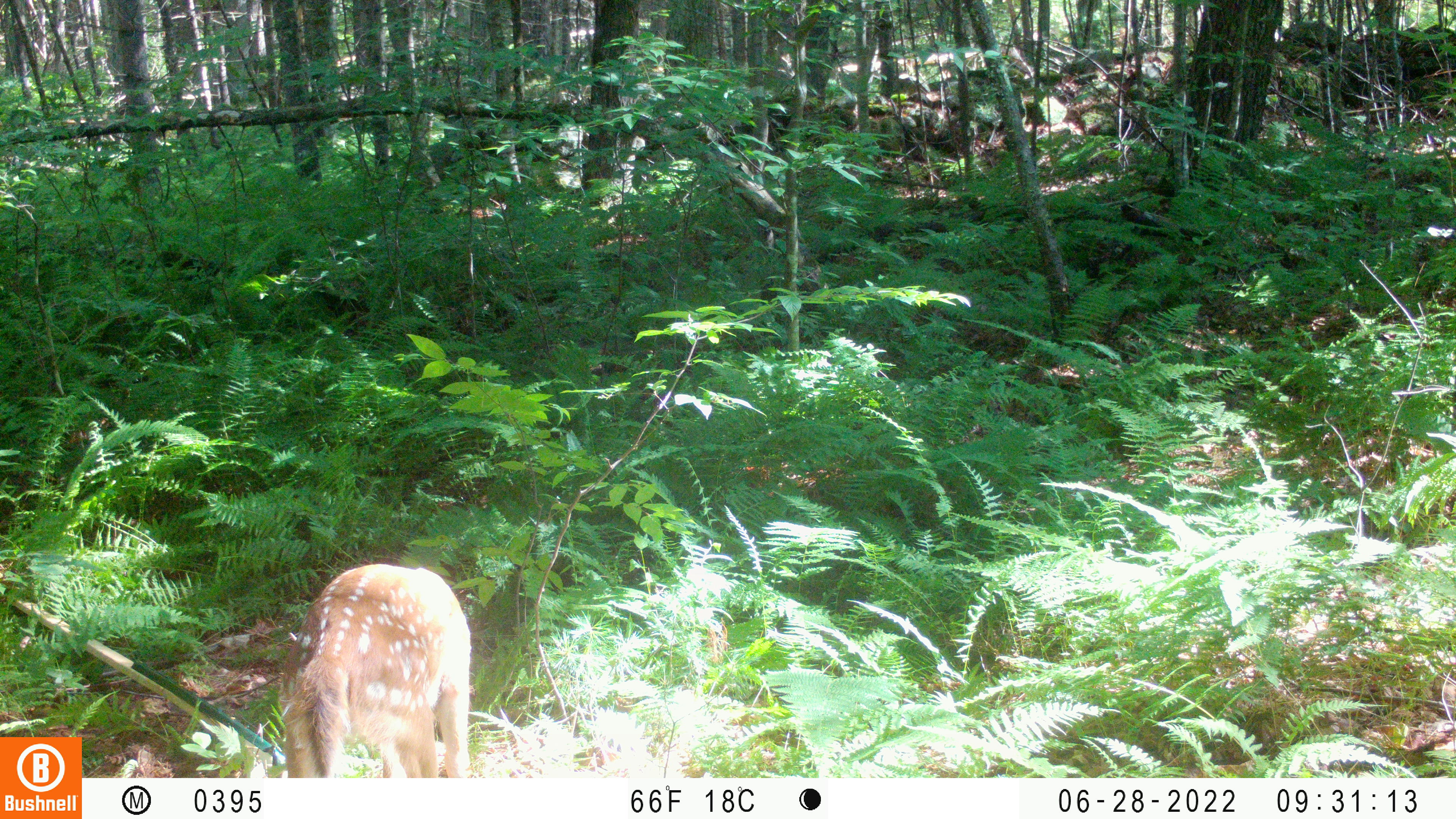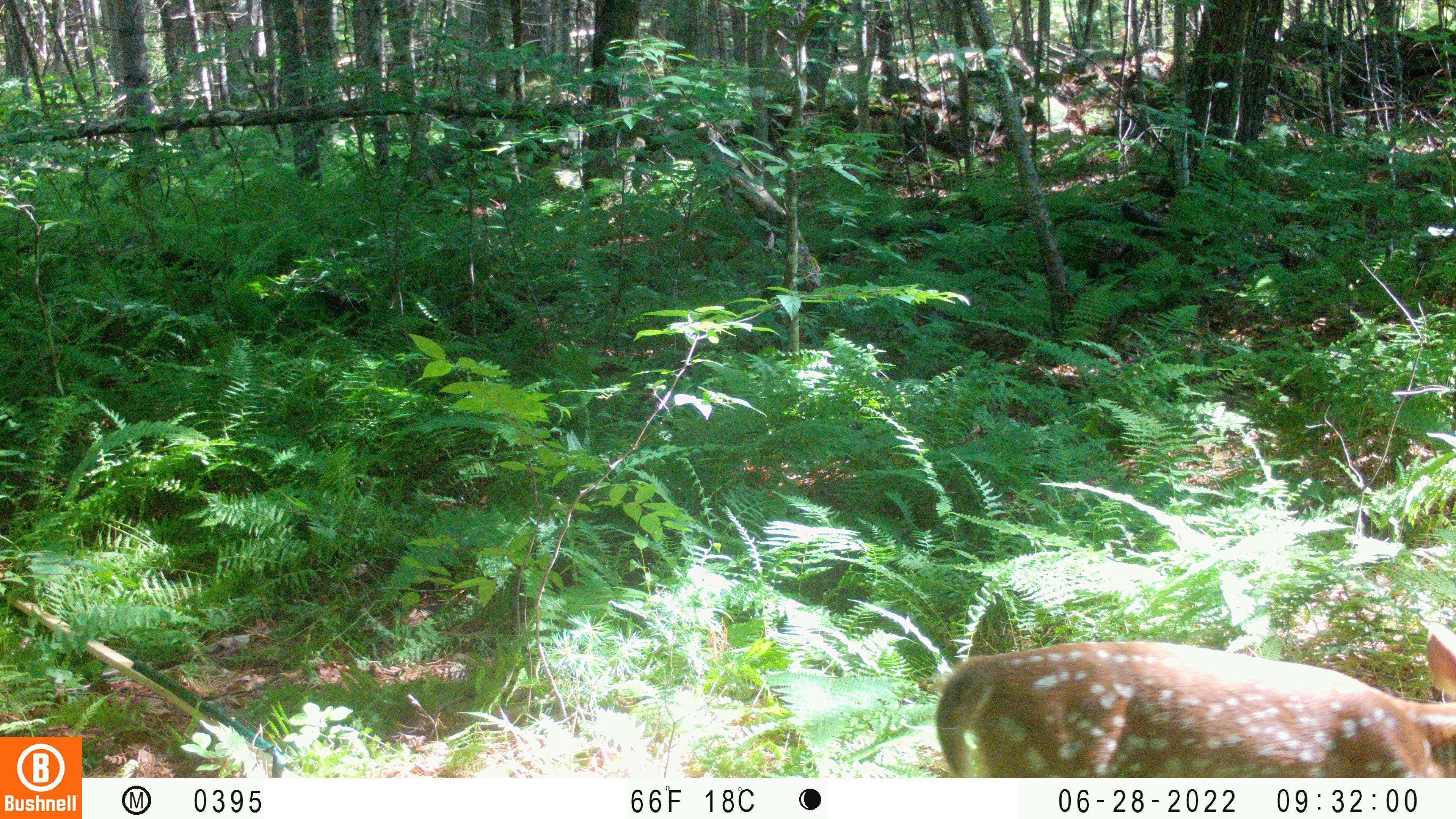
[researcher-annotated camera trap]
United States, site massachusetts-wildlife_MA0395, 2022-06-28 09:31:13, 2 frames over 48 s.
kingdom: Animalia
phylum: Chordata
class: Mammalia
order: Artiodactyla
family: Cervidae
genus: Odocoileus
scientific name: Odocoileus virginianus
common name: white-tailed deer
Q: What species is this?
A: White-tailed deer (Odocoileus virginianus).